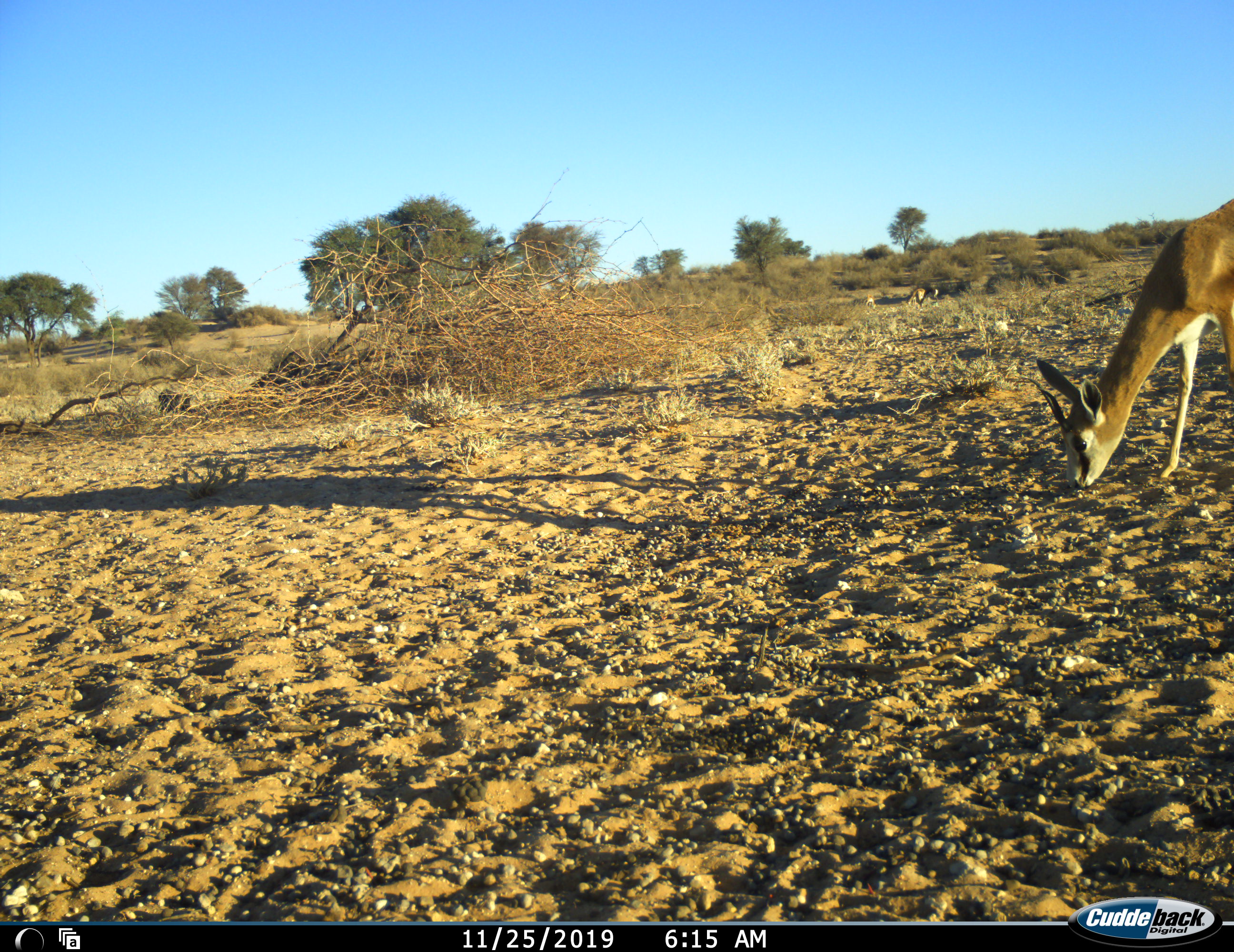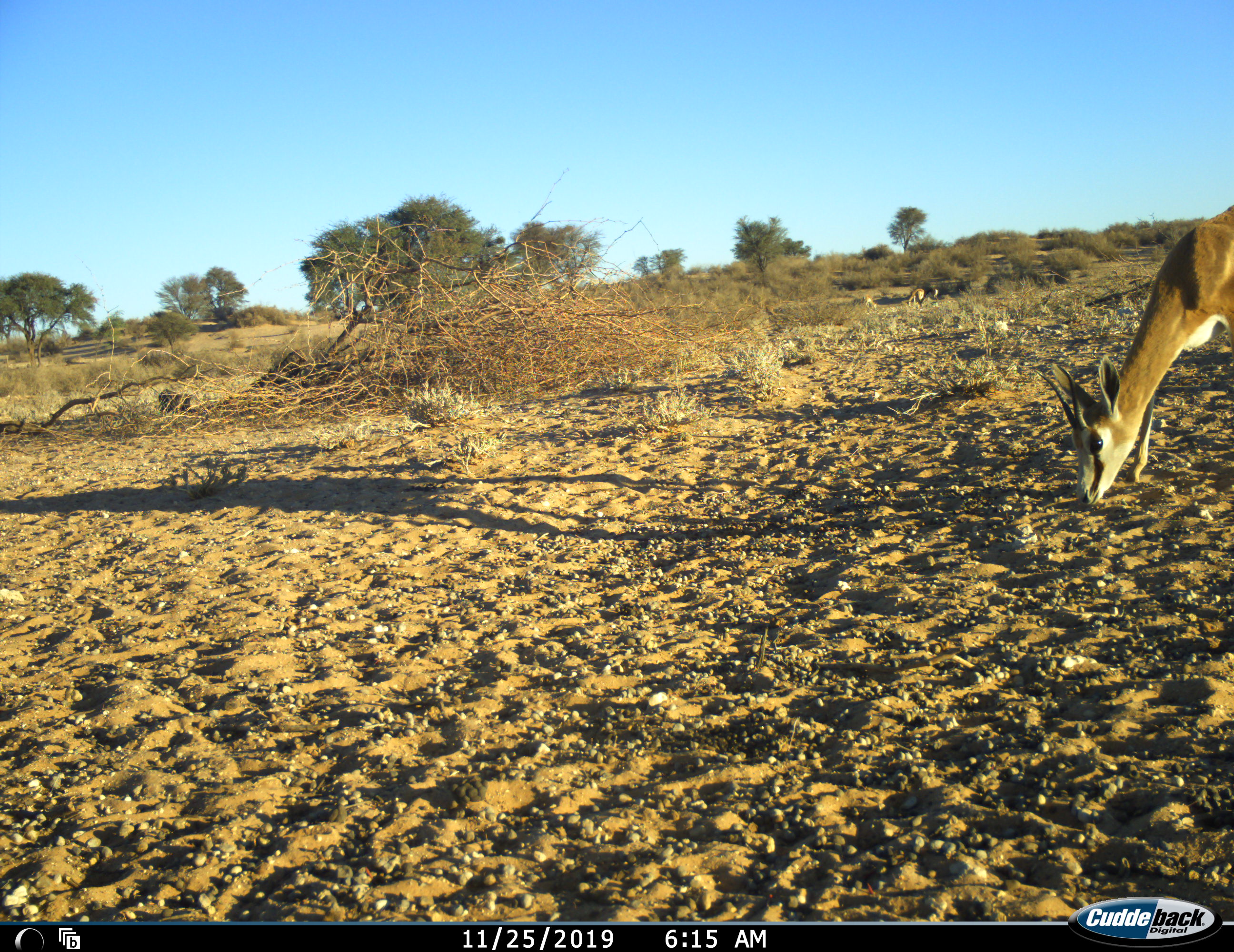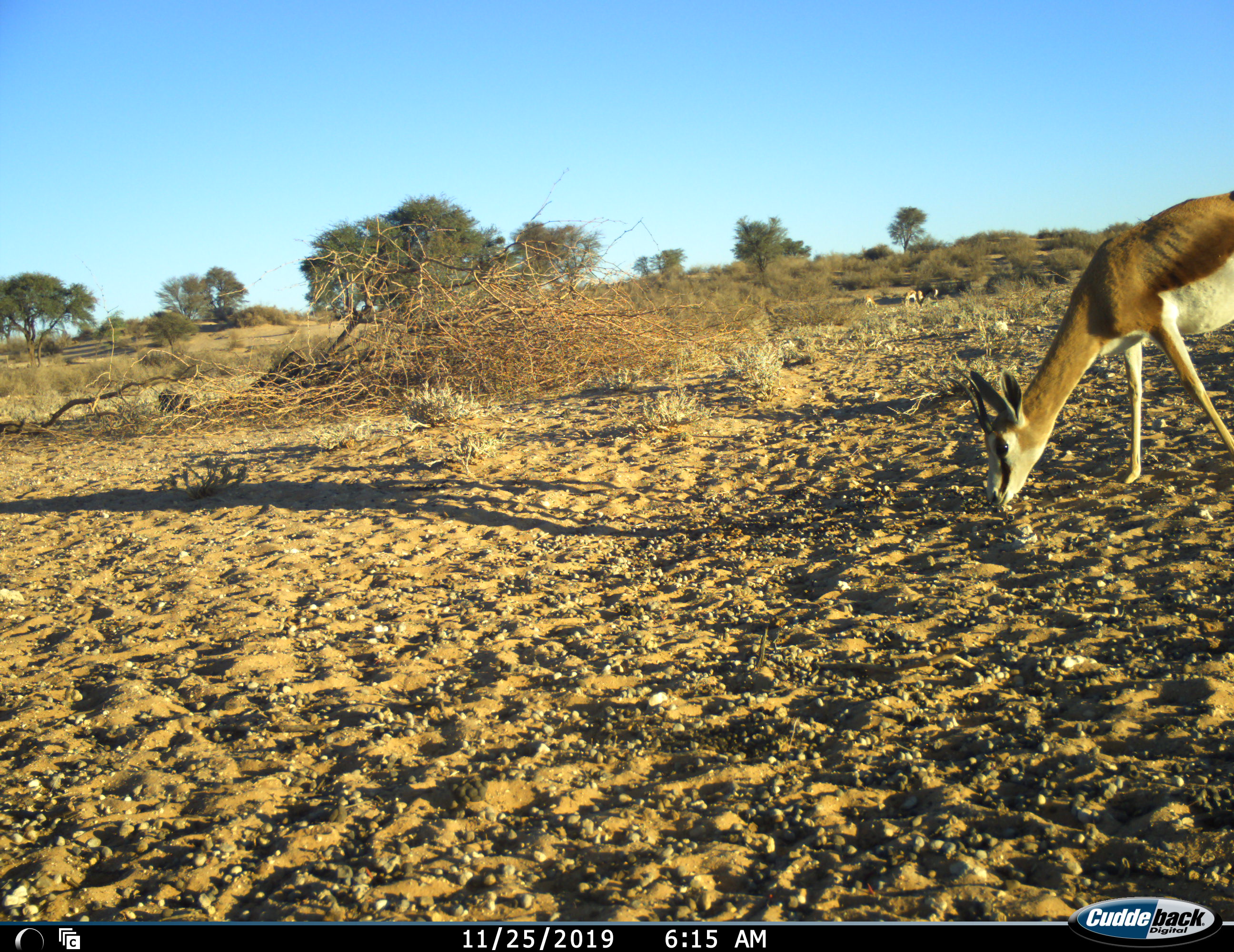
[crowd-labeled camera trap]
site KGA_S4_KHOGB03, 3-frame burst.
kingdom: Animalia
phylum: Chordata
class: Mammalia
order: Artiodactyla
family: Bovidae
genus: Antidorcas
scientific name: Antidorcas marsupialis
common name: springbok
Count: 1.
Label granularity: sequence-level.